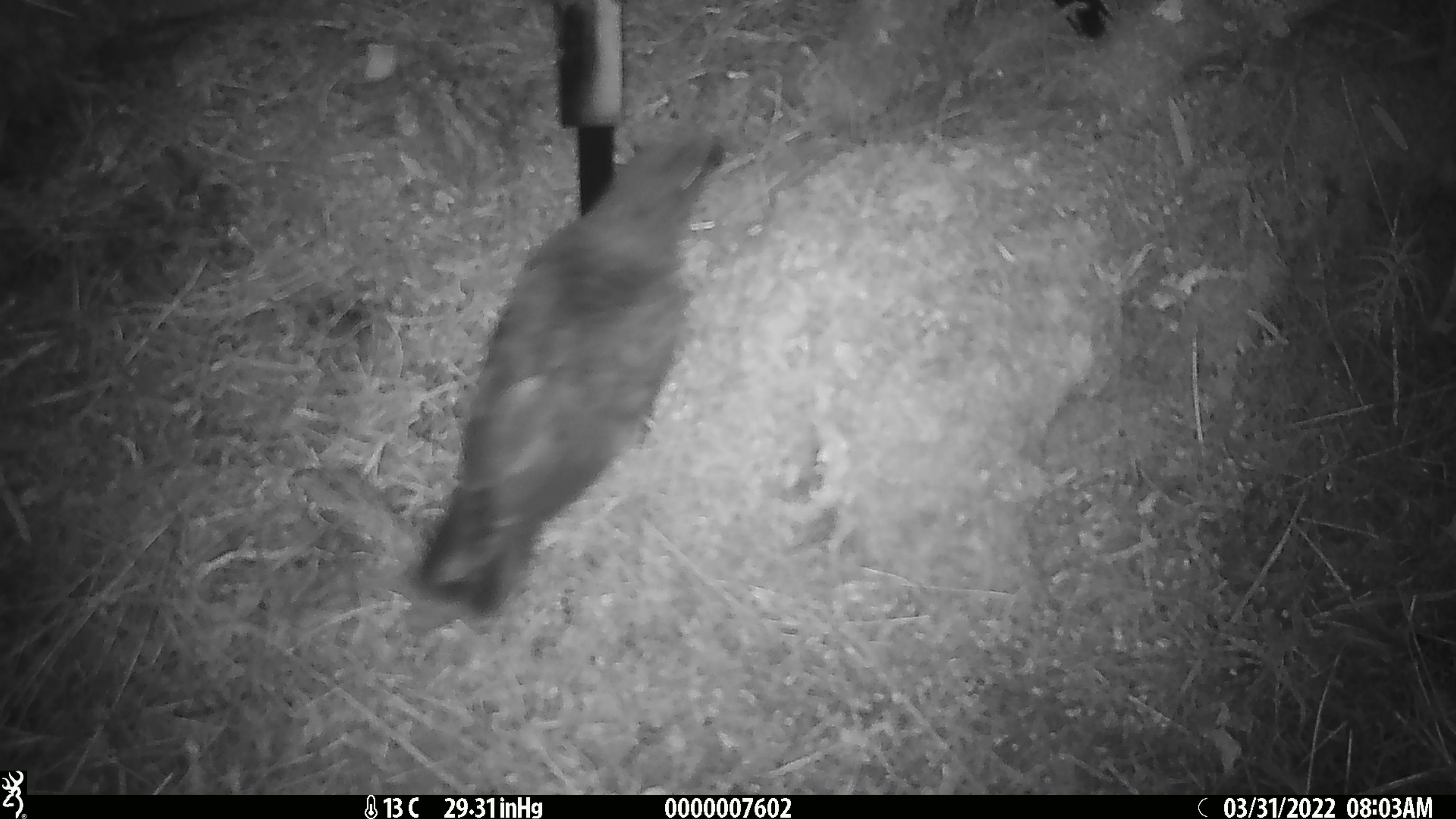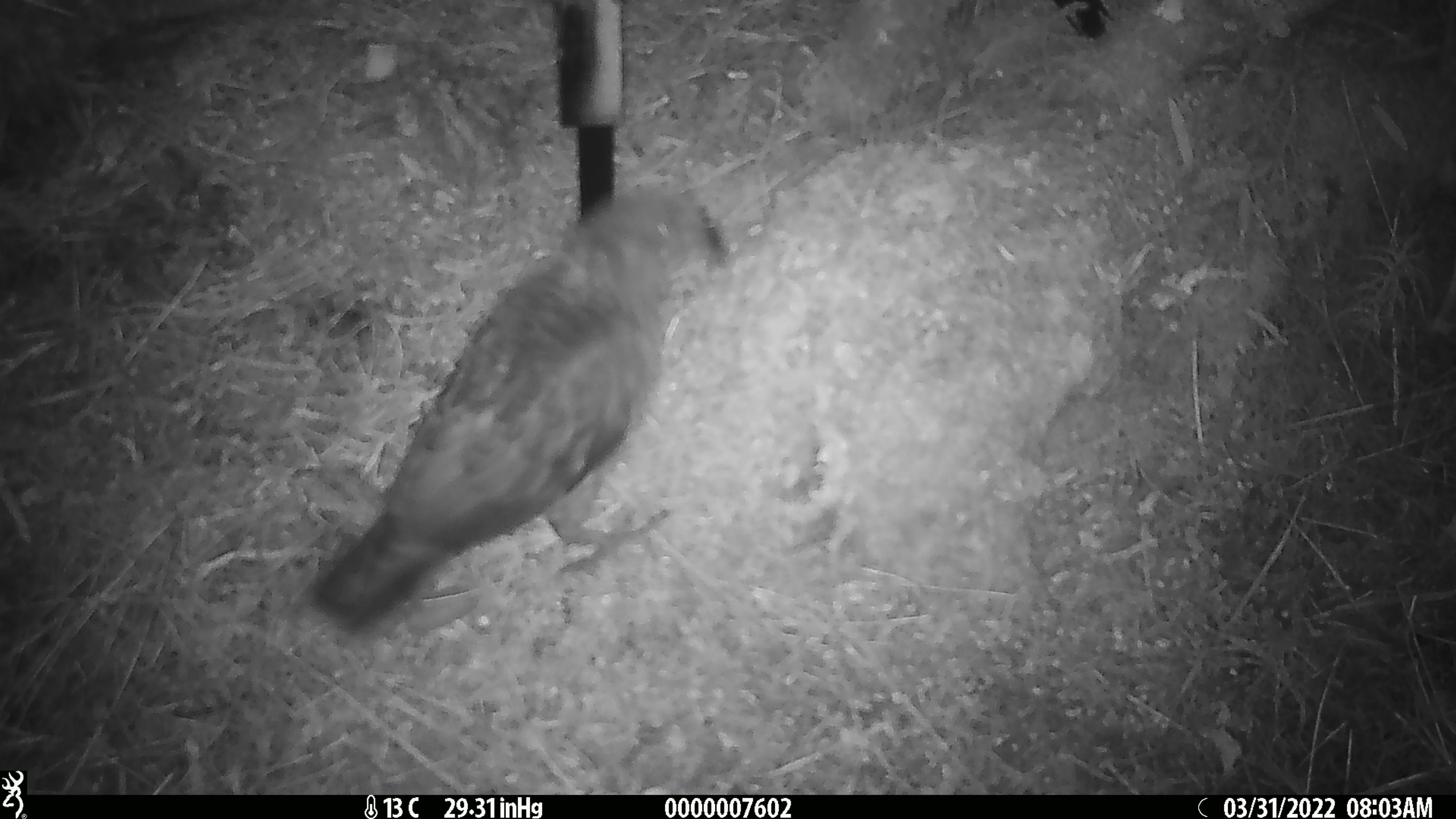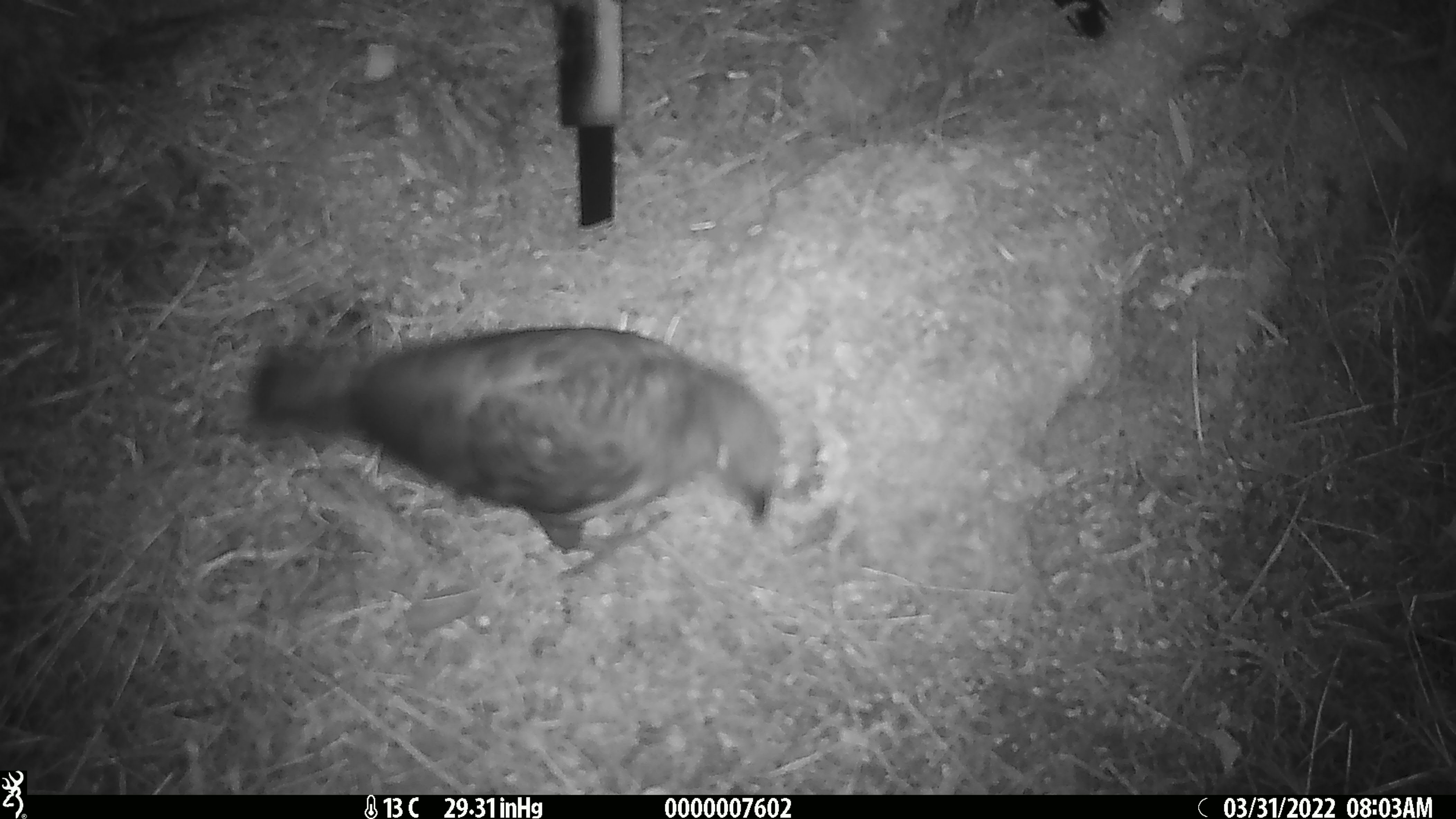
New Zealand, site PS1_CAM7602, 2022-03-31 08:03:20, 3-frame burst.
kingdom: Animalia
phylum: Chordata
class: Aves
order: Psittaciformes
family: Strigopidae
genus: Nestor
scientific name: Nestor notabilis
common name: kea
Kea (Nestor notabilis).